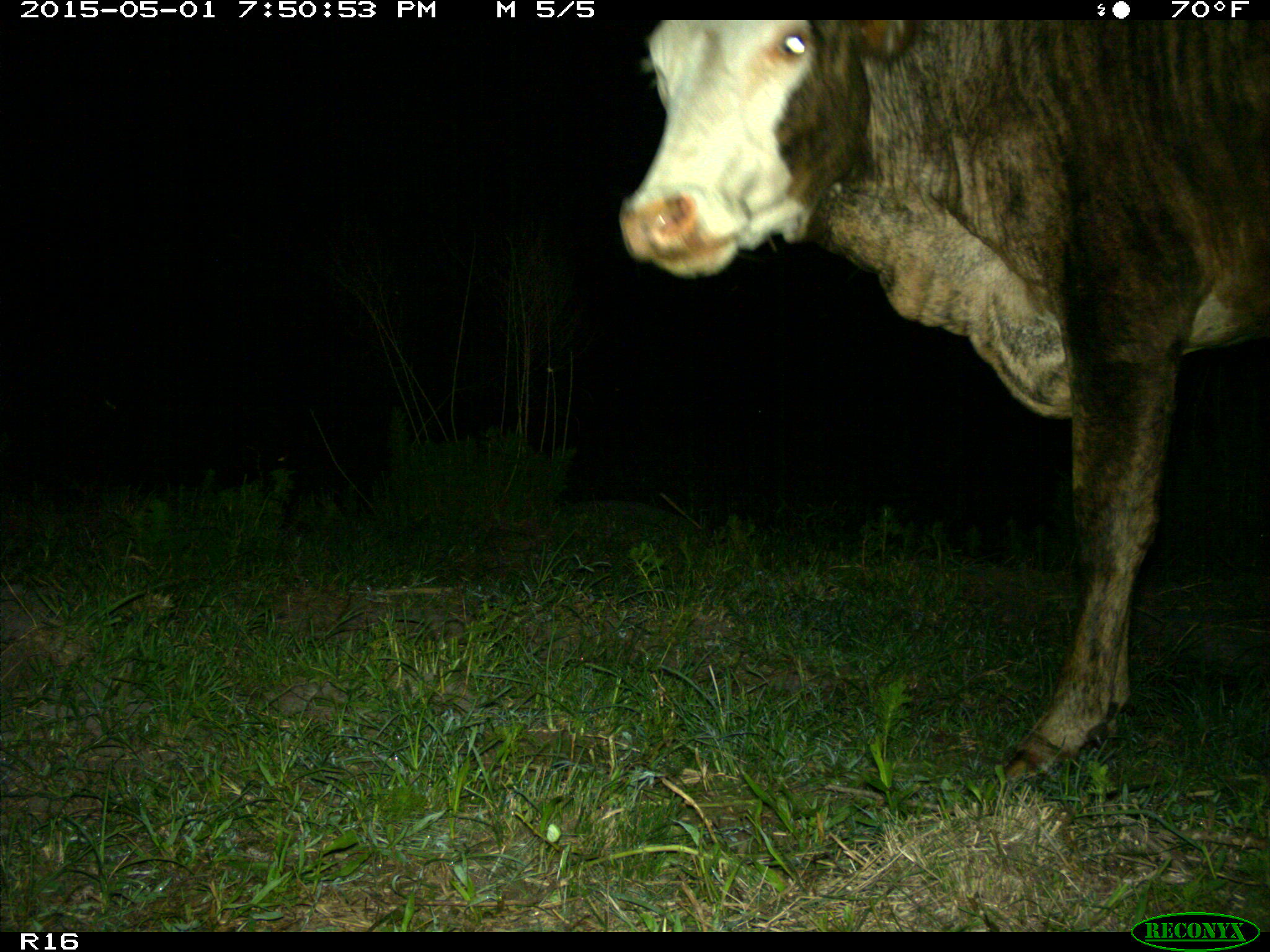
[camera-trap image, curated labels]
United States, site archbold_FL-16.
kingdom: Animalia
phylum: Chordata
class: Mammalia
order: Artiodactyla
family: Bovidae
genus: Bos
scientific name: Bos taurus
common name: domestic cow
Bos taurus (domestic cow).